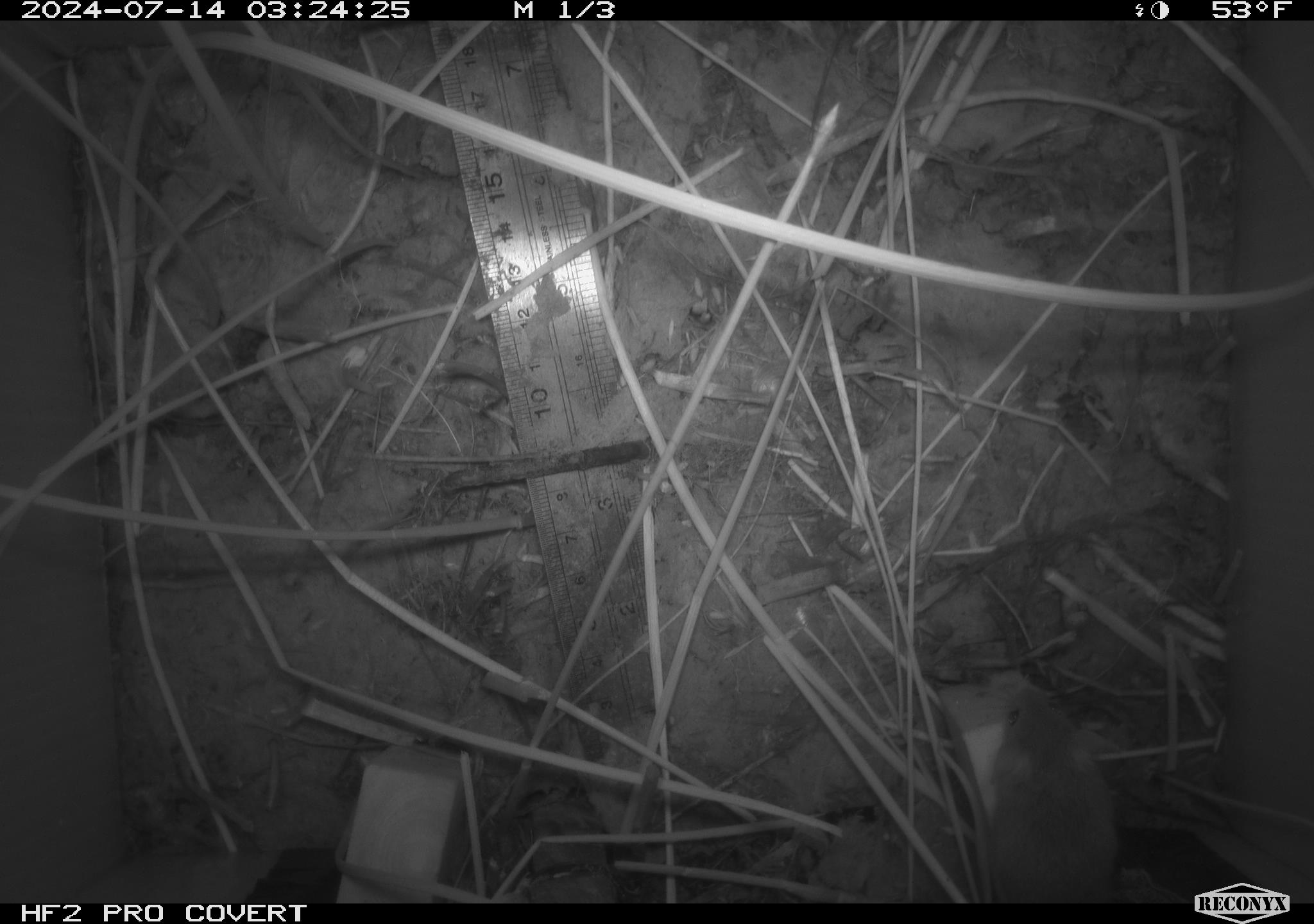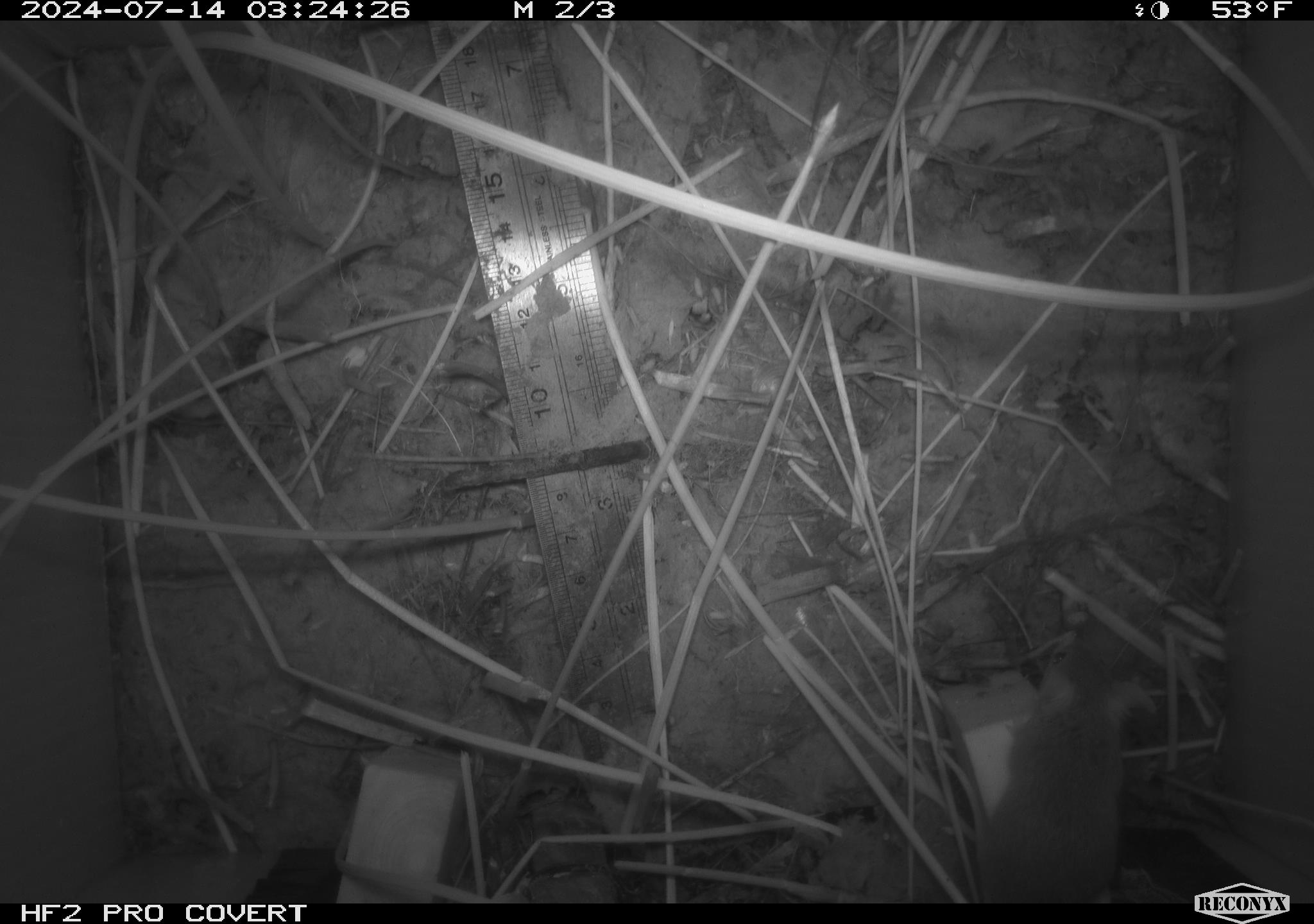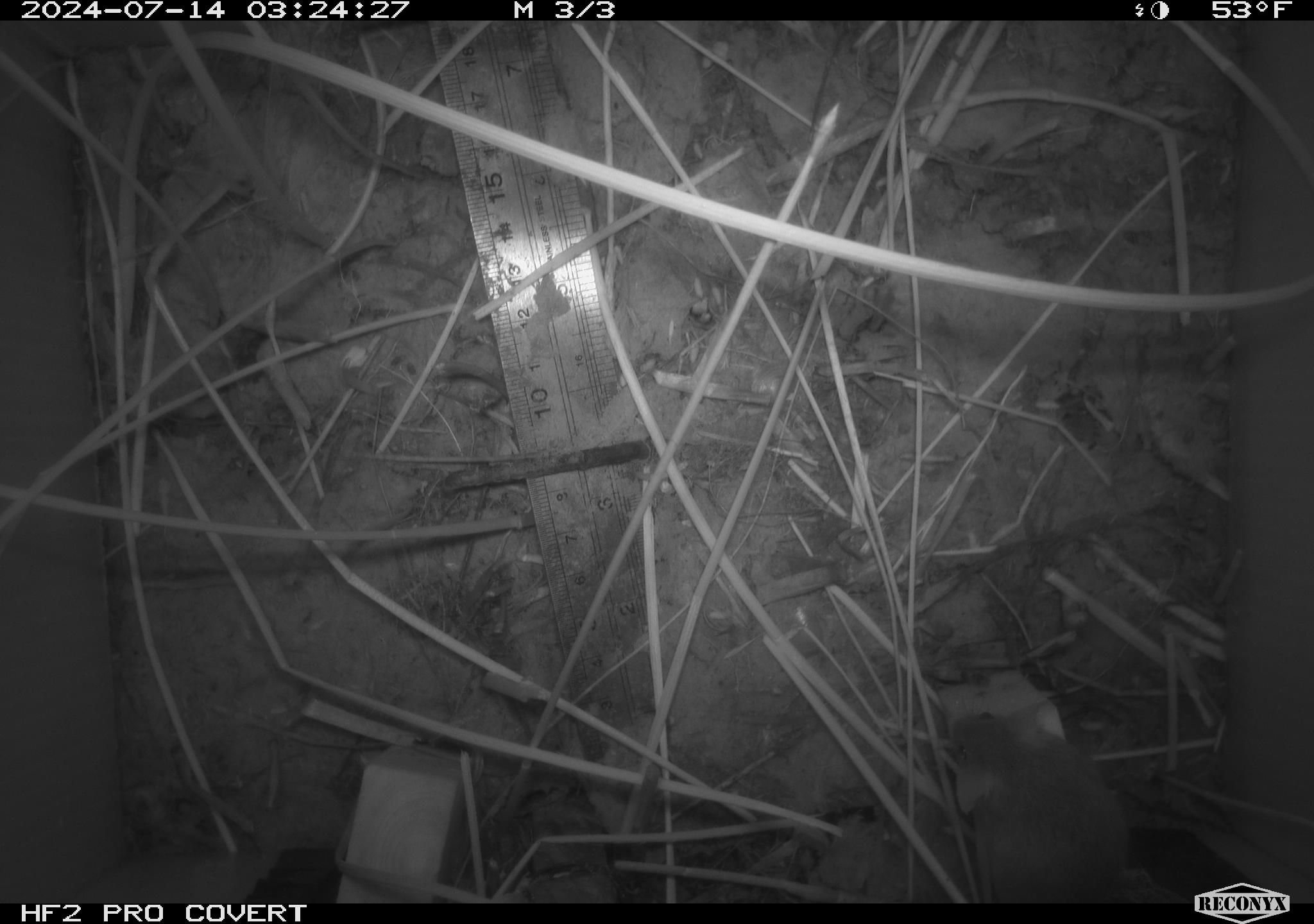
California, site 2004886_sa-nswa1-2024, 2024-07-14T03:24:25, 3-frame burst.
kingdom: Animalia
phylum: Chordata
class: Mammalia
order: Rodentia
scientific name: Rodentia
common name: rodent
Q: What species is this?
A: Rodent (Rodentia).